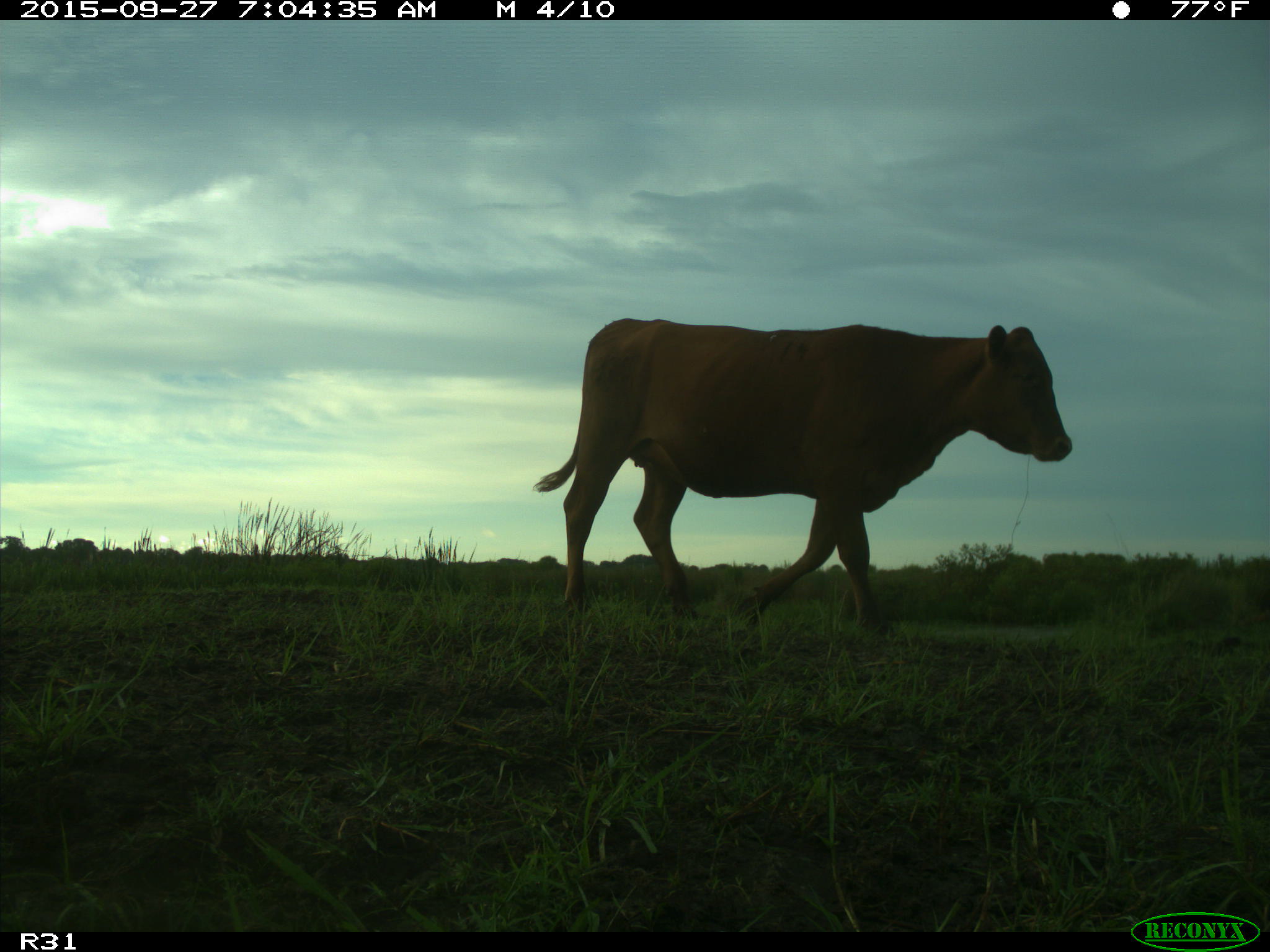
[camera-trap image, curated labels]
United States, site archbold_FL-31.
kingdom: Animalia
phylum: Chordata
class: Mammalia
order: Artiodactyla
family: Bovidae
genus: Bos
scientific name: Bos taurus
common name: domestic cow